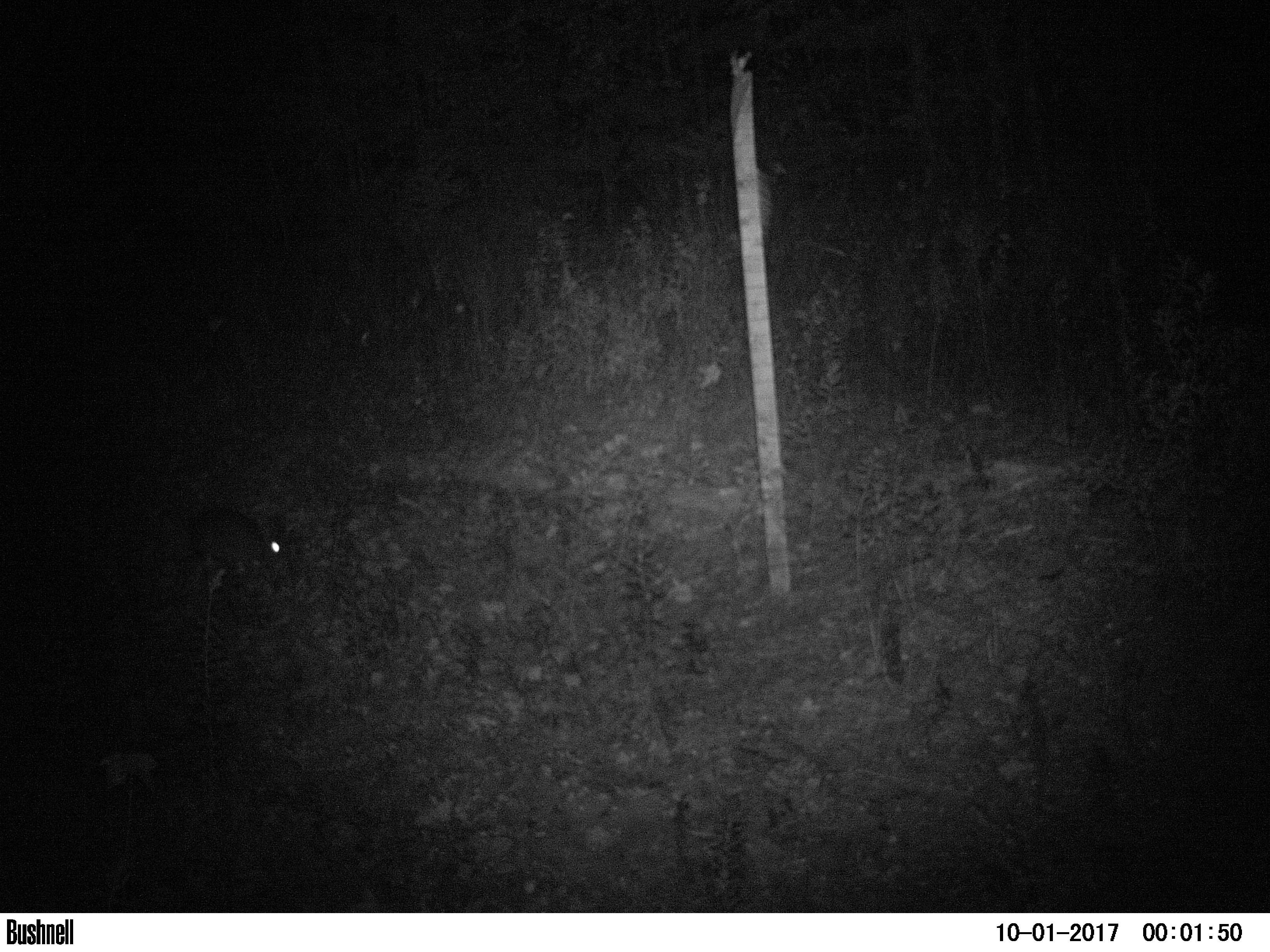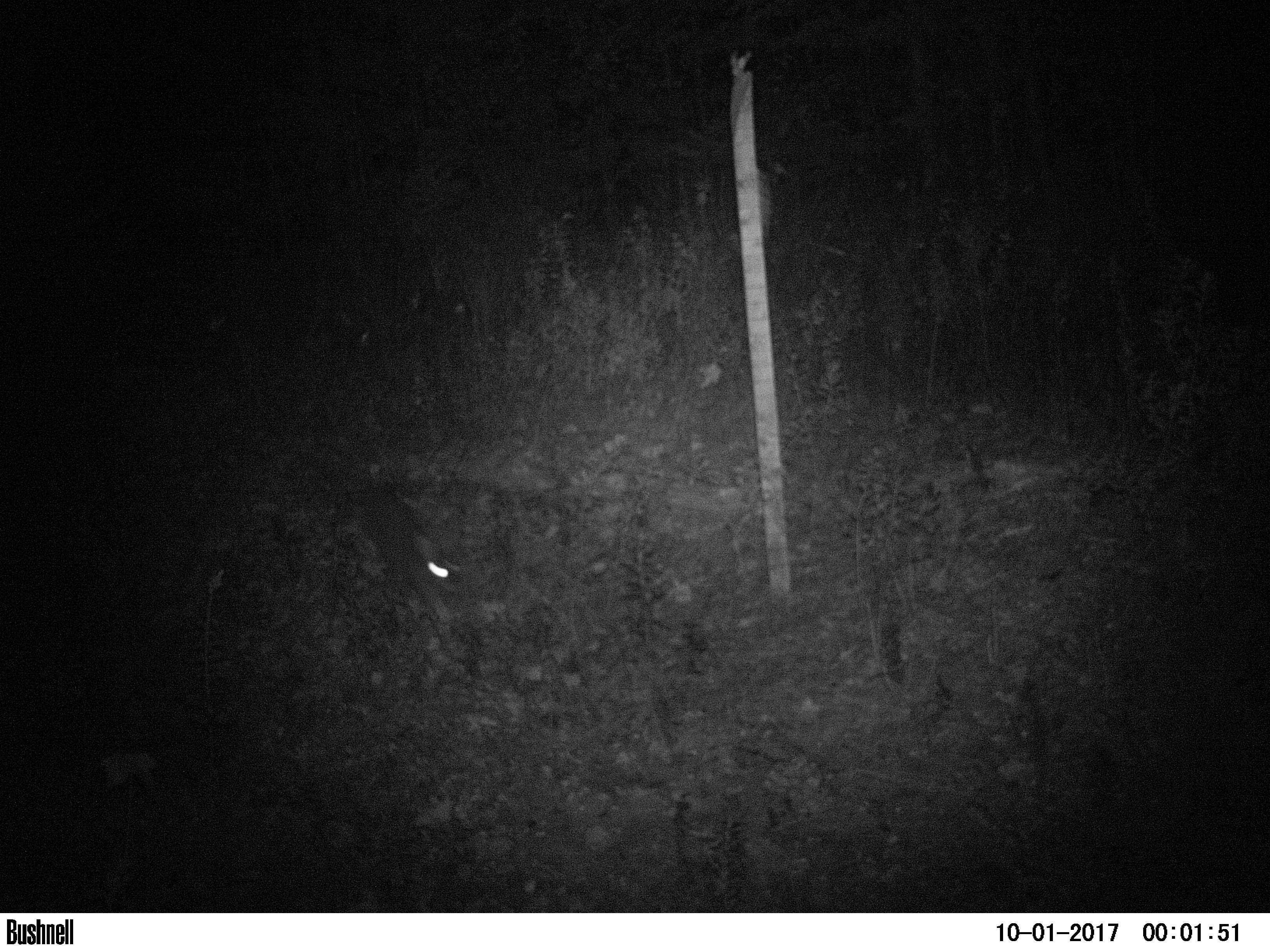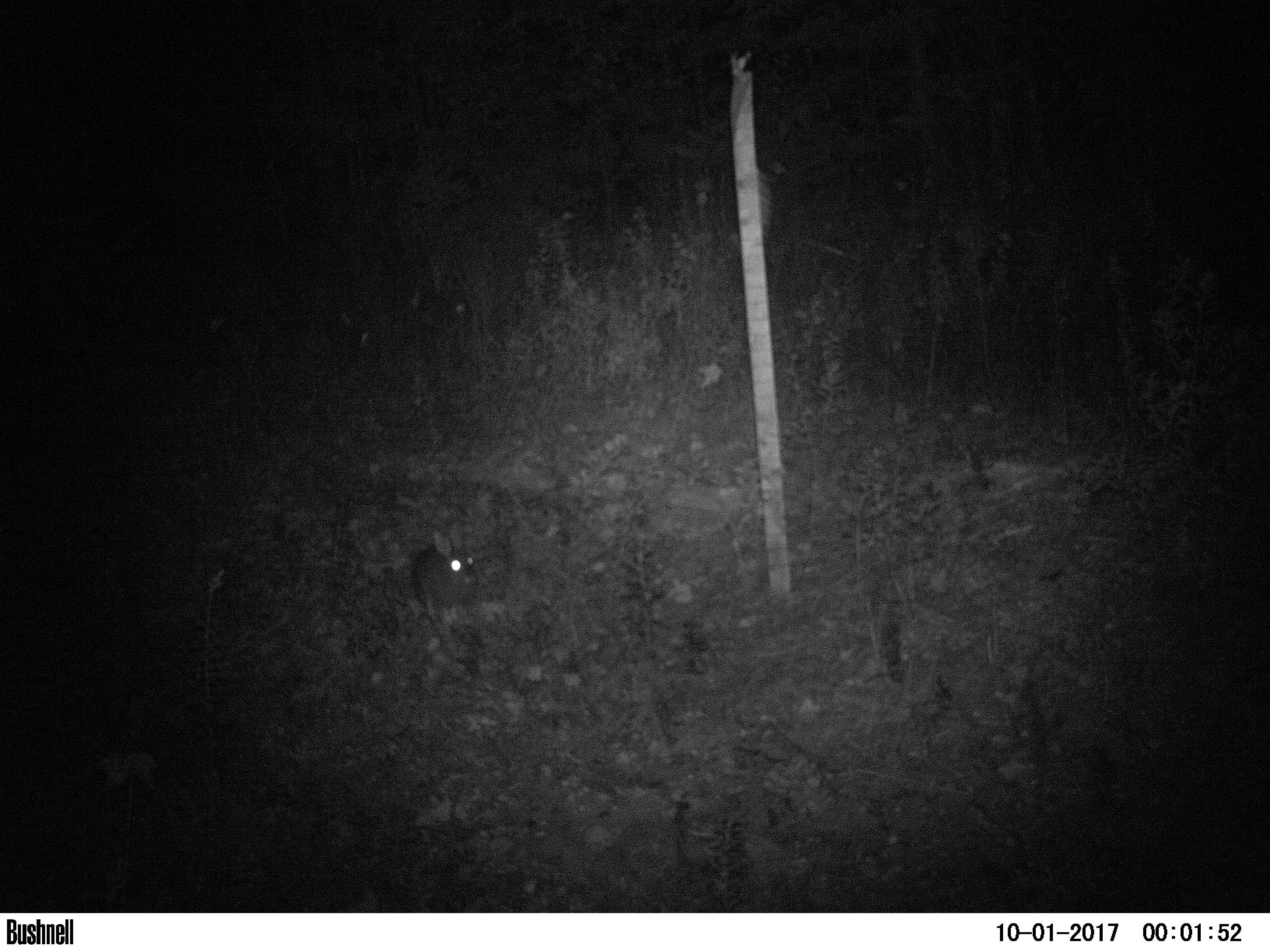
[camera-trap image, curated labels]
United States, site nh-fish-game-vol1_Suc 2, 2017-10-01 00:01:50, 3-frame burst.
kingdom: Animalia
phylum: Chordata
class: Mammalia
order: Lagomorpha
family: Leporidae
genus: Lepus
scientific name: Lepus americanus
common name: snowshoe hare